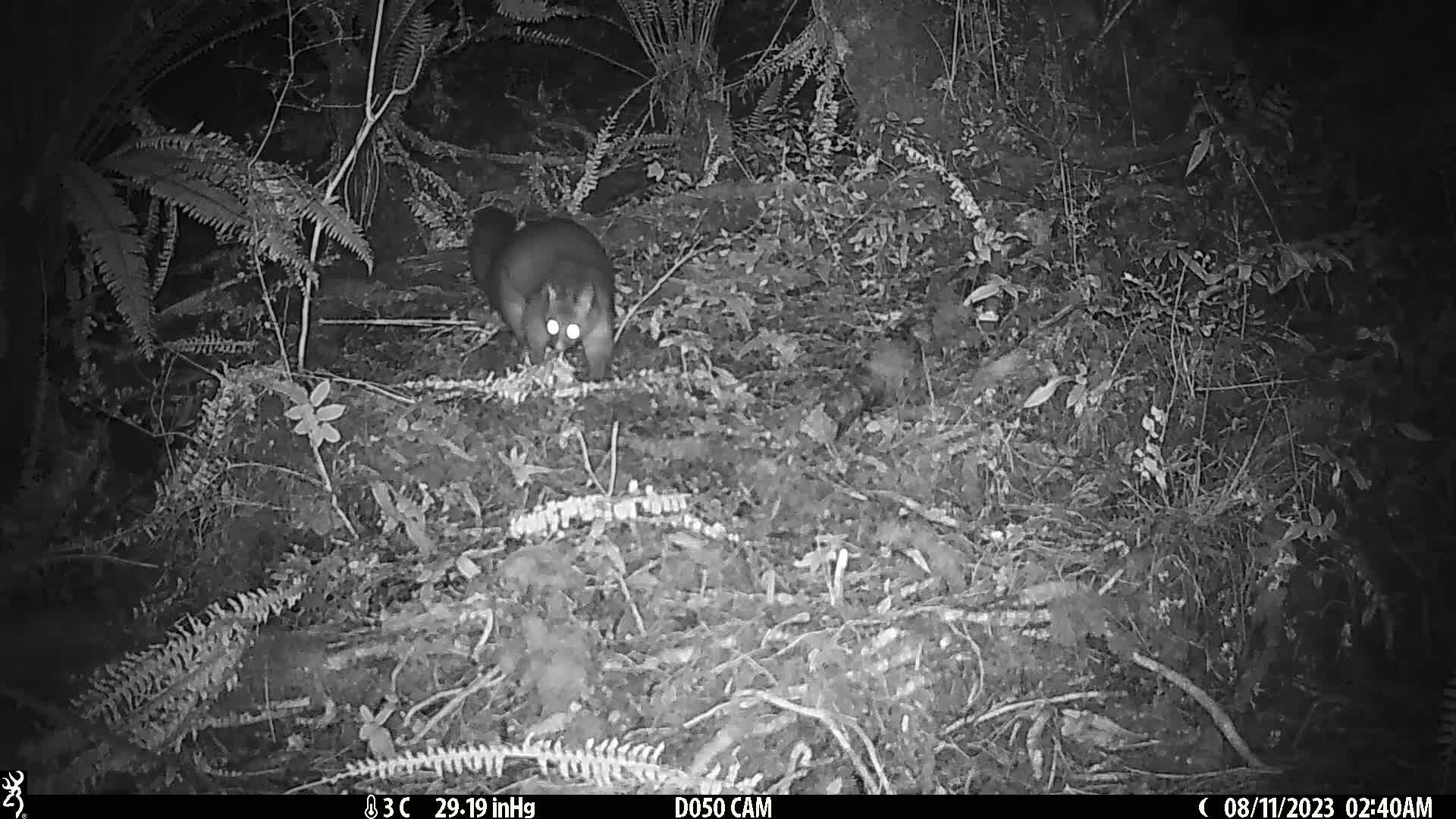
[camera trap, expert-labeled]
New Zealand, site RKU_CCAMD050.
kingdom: Animalia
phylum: Chordata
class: Mammalia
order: Diprotodontia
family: Phalangeridae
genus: Trichosurus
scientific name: Trichosurus vulpecula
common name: common brushtail possum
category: possum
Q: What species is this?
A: Possum (common brushtail possum) (Trichosurus vulpecula).